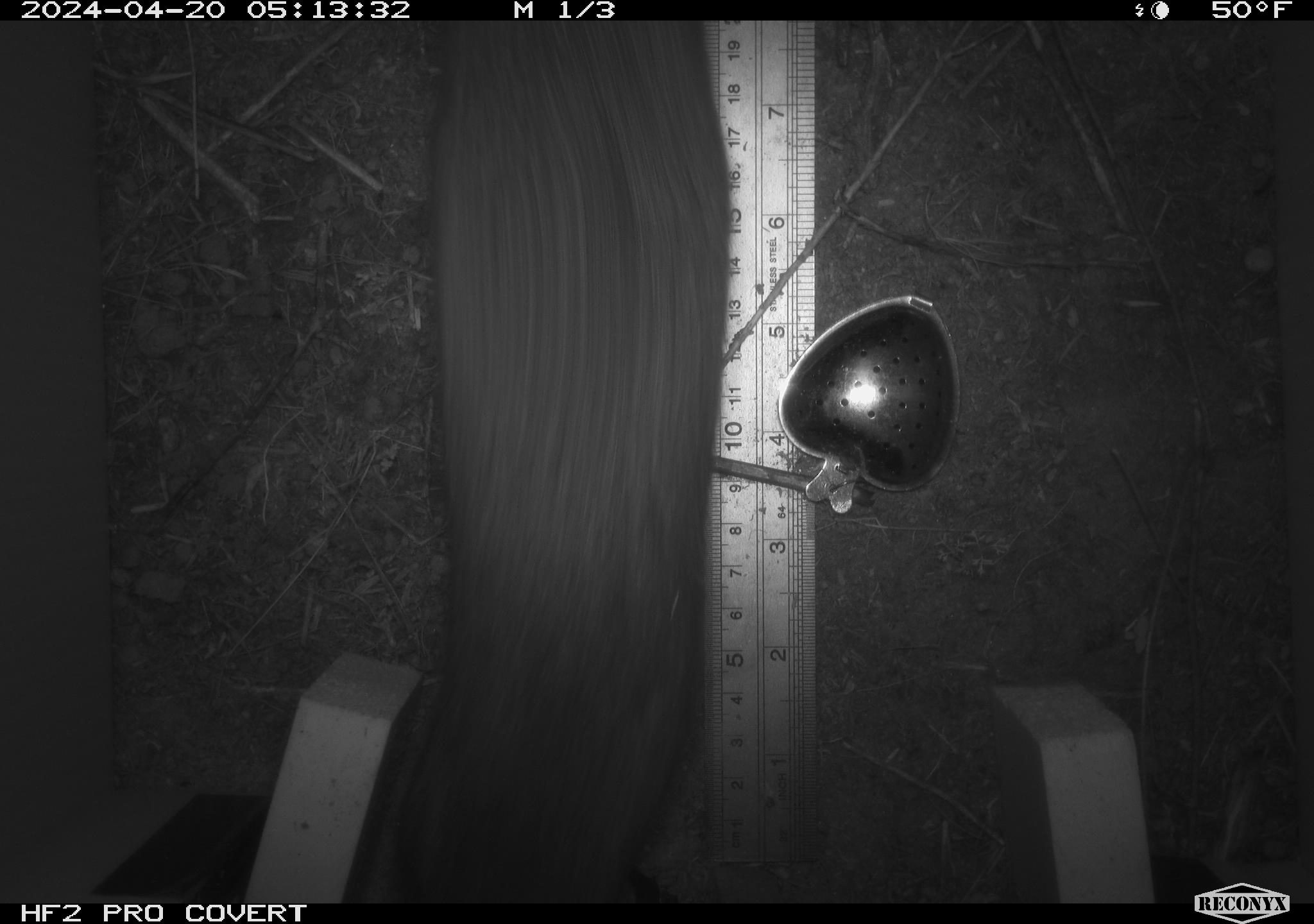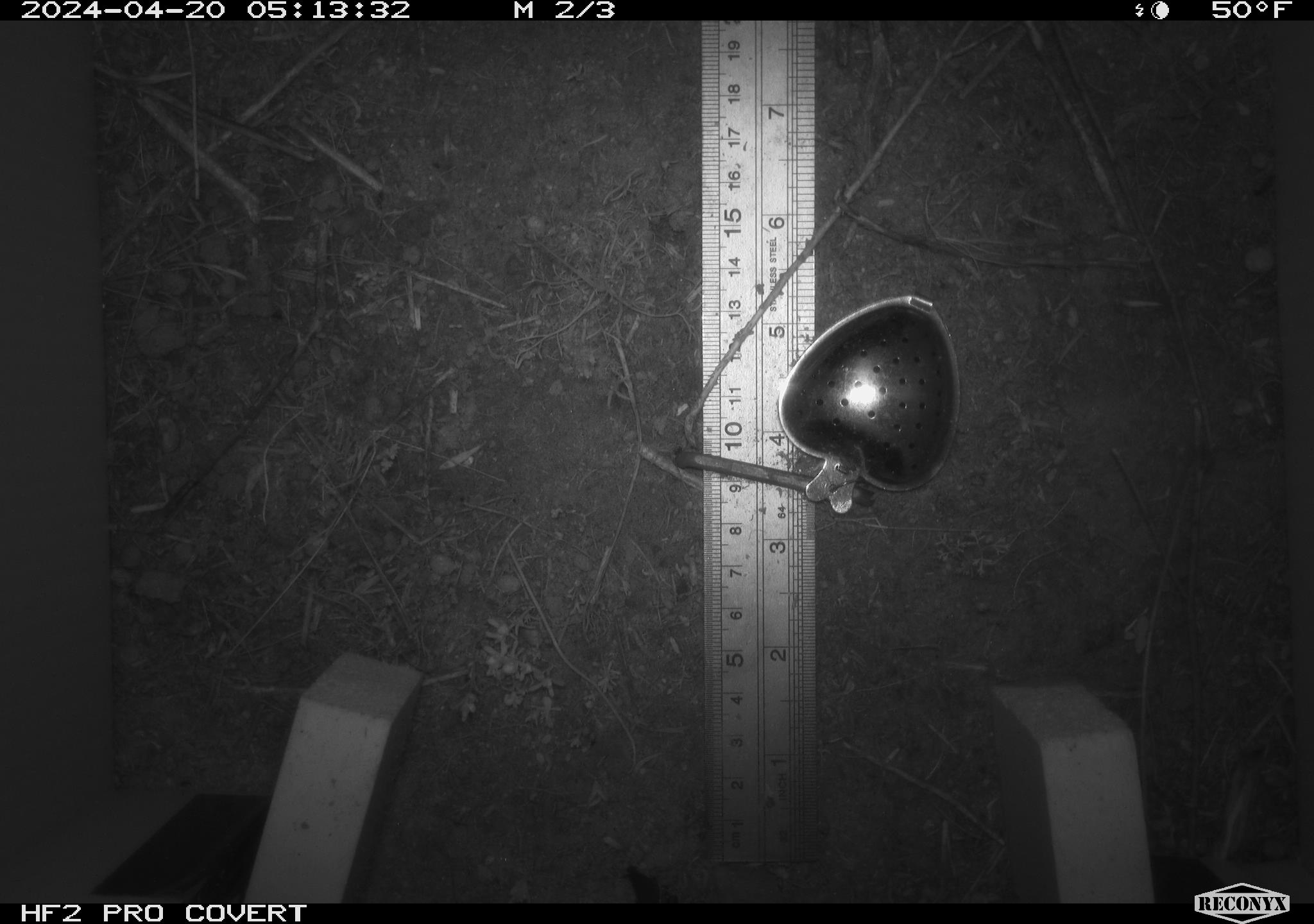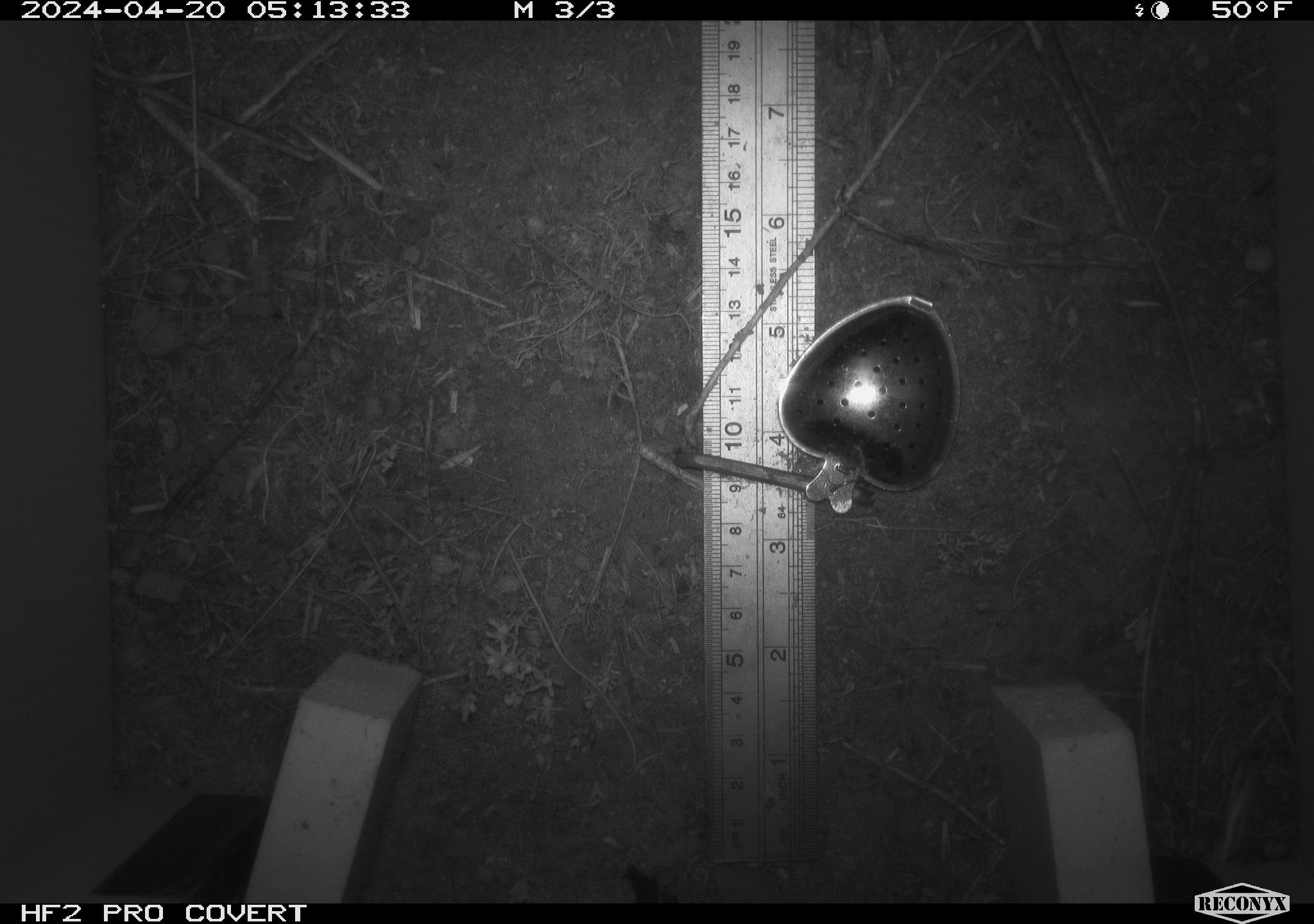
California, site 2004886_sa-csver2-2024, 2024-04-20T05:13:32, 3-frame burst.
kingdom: Animalia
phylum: Chordata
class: Mammalia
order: Rodentia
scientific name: Rodentia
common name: rodent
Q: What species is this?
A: Rodent (Rodentia).